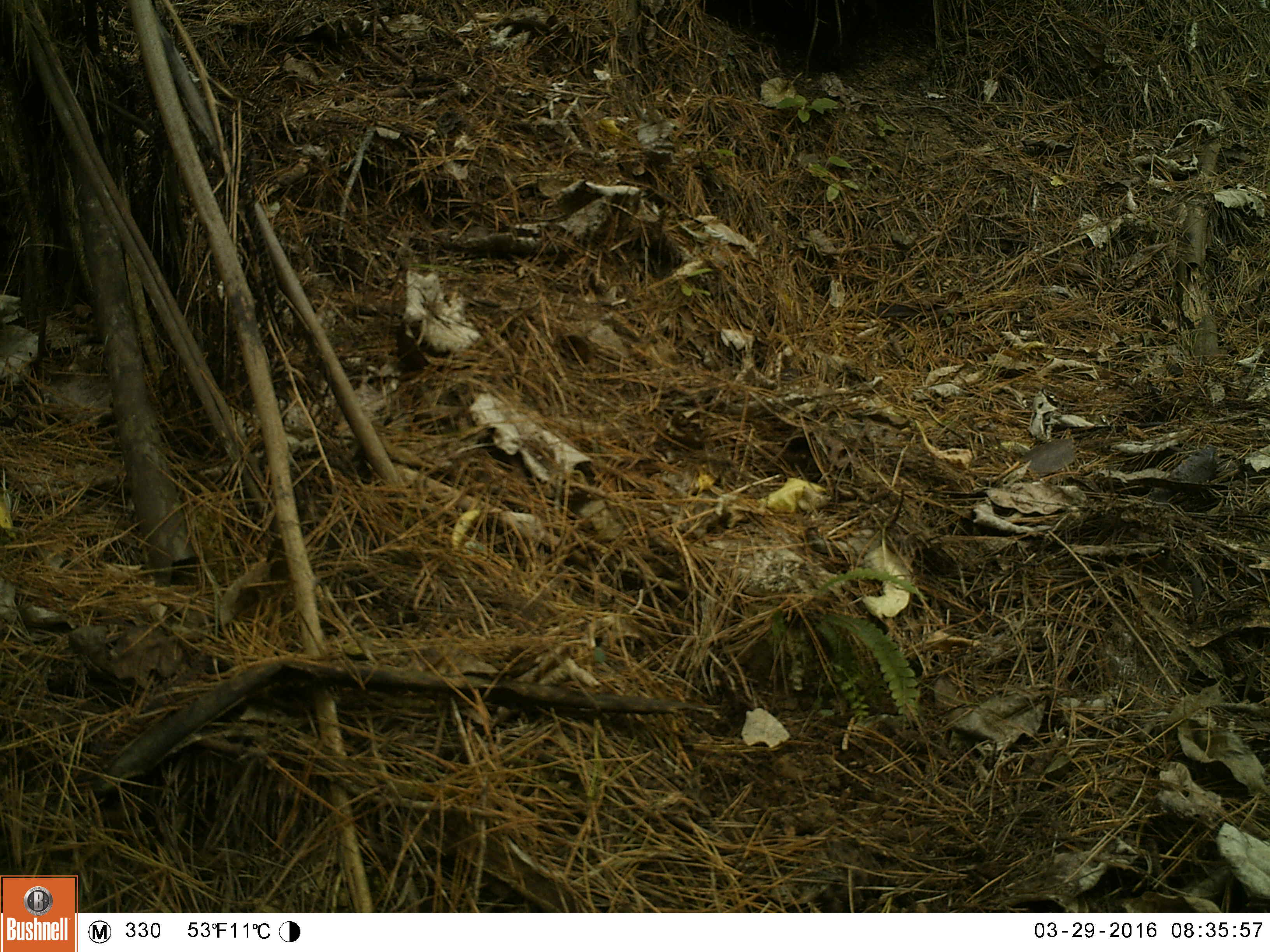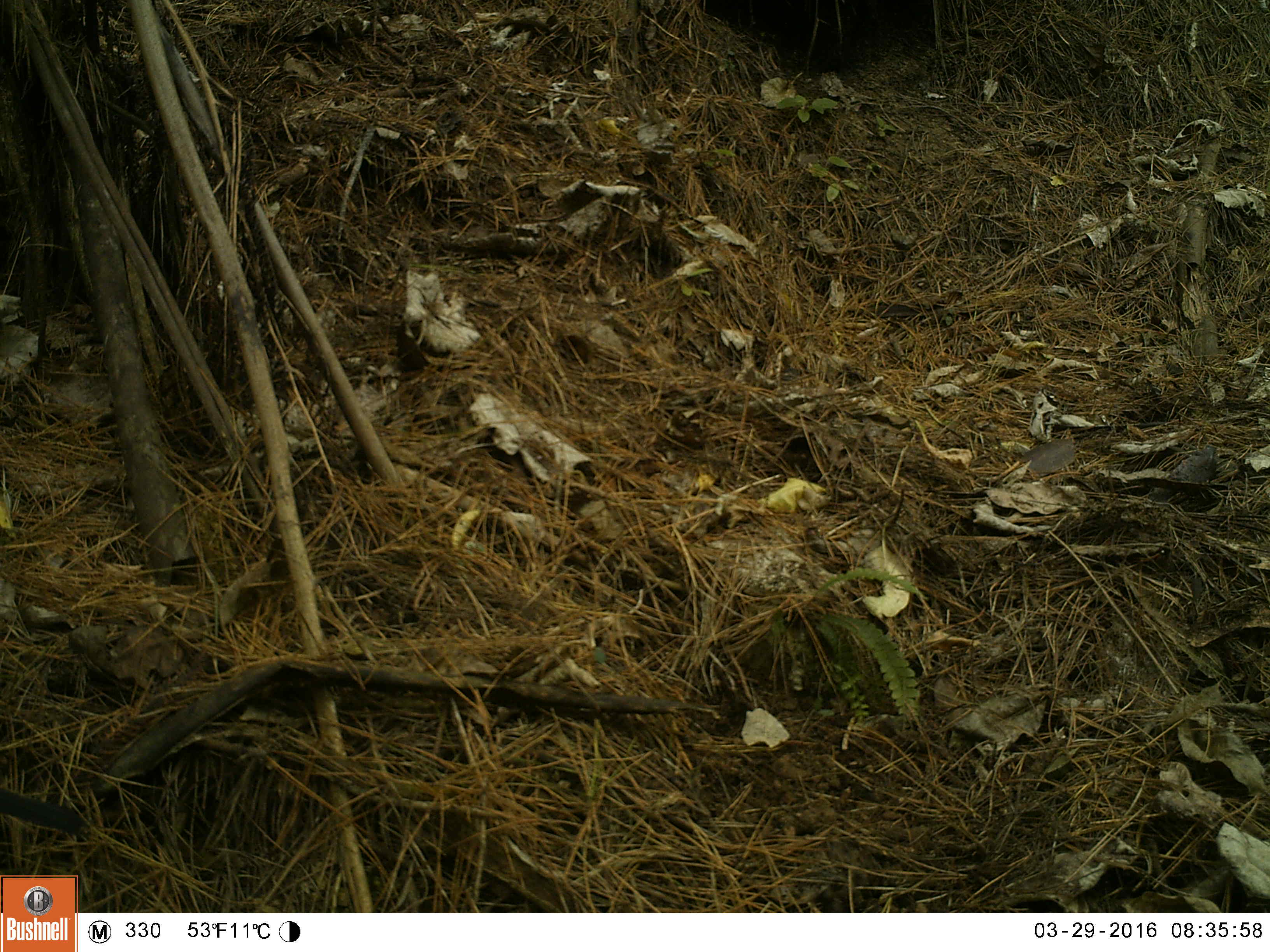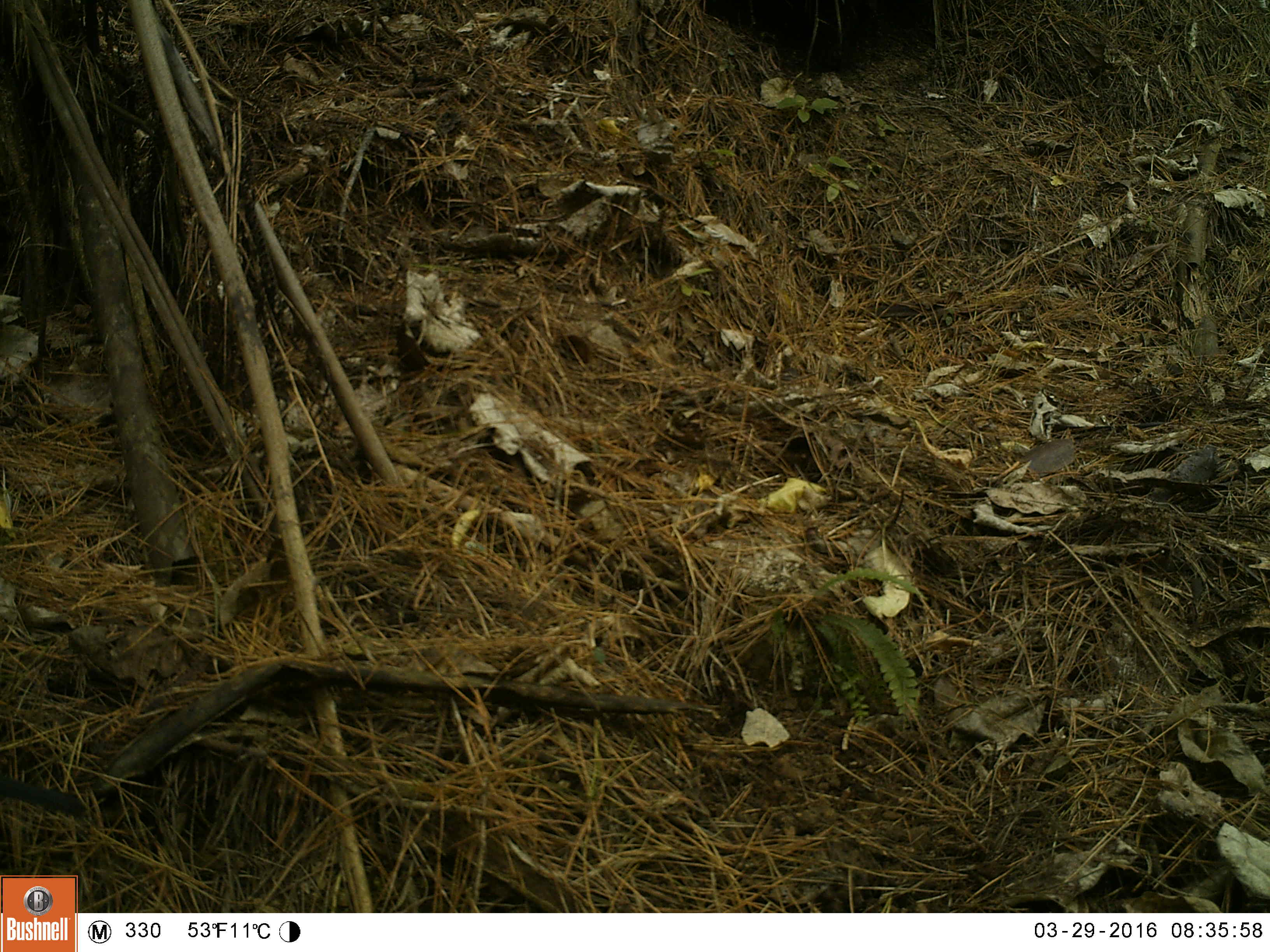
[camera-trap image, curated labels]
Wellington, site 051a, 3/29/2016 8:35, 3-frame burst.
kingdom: Animalia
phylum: Chordata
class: Aves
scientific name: Aves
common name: bird